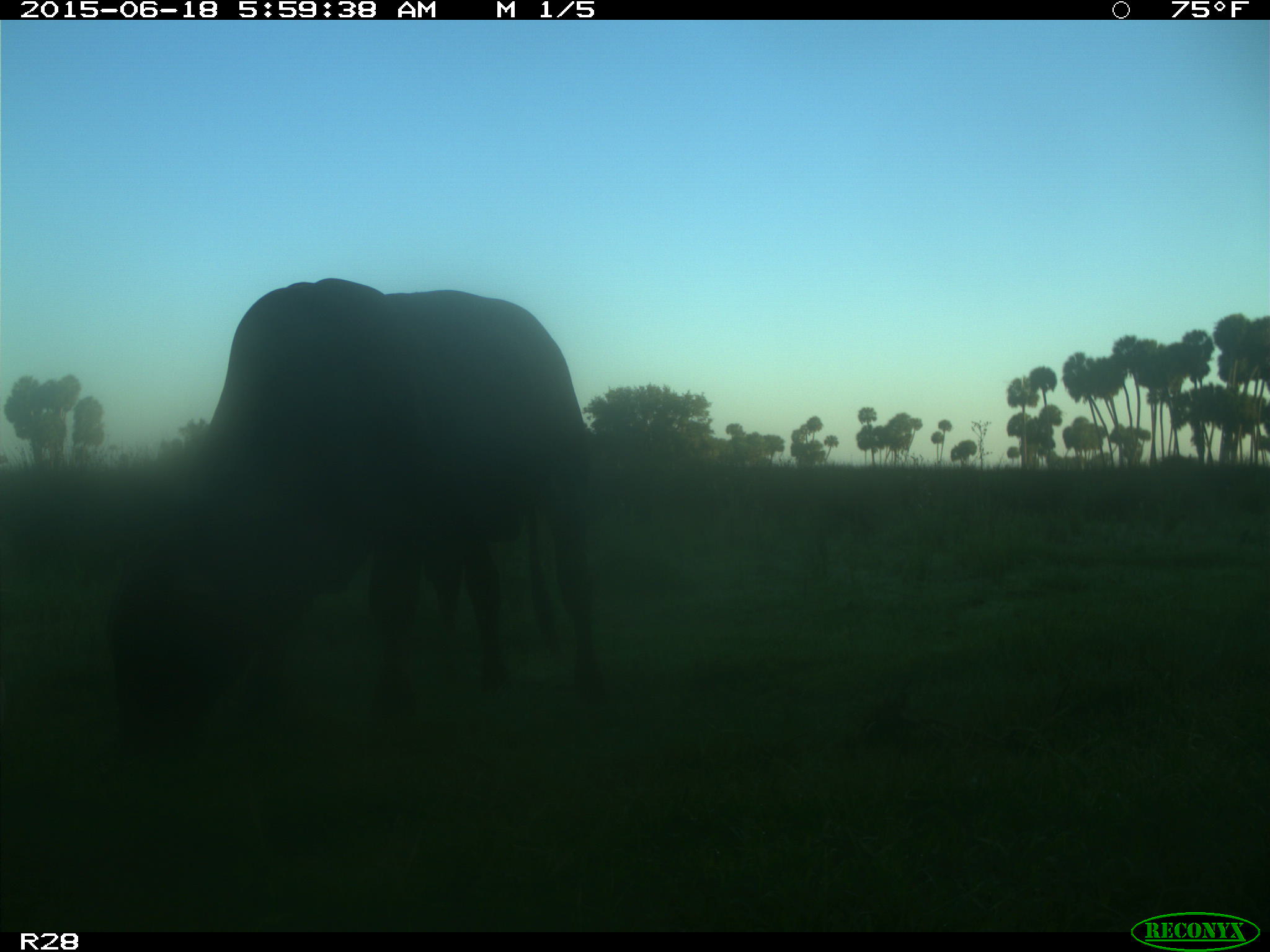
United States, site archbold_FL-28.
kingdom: Animalia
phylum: Chordata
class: Mammalia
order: Artiodactyla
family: Bovidae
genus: Bos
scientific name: Bos taurus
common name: domestic cow